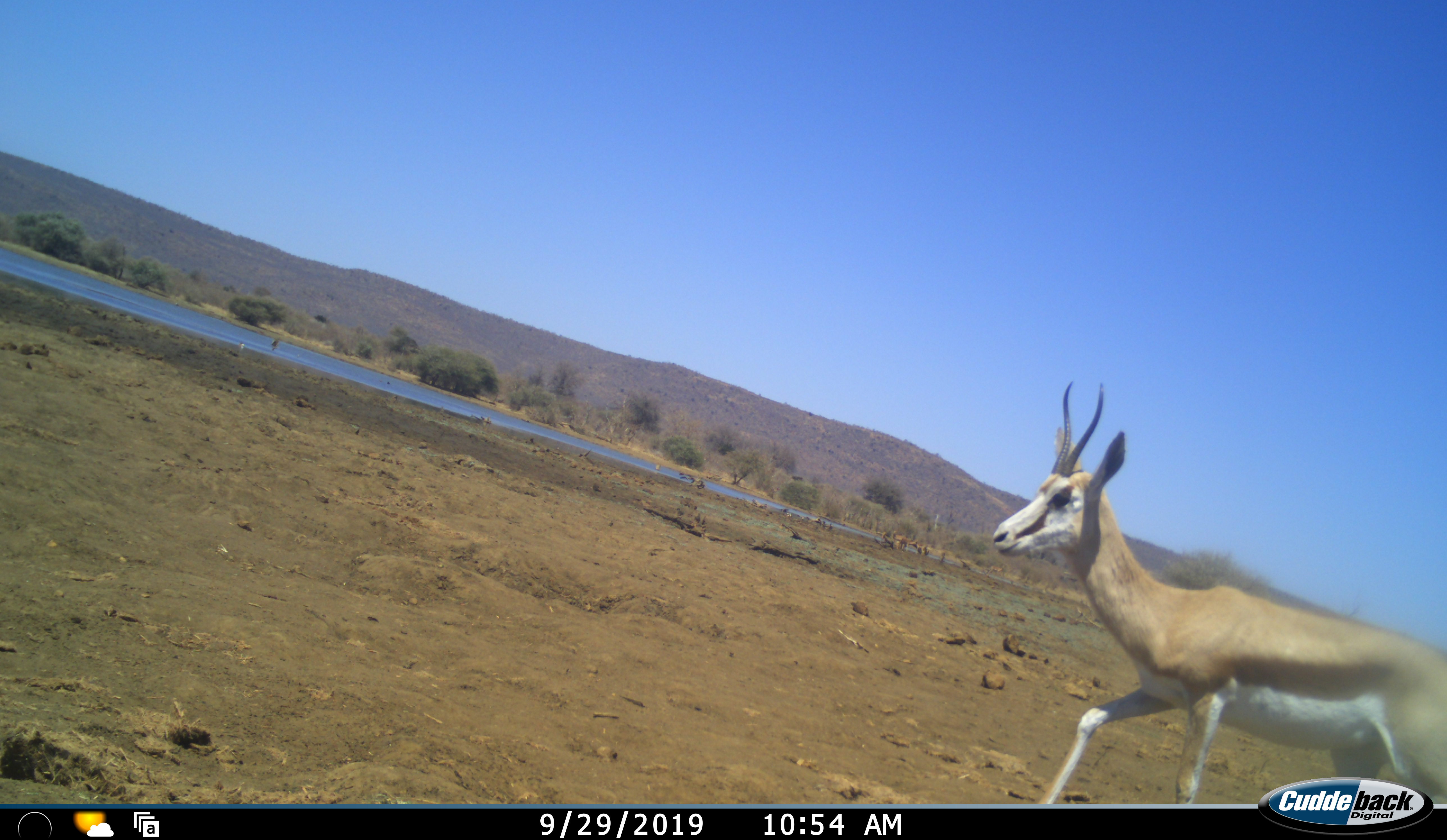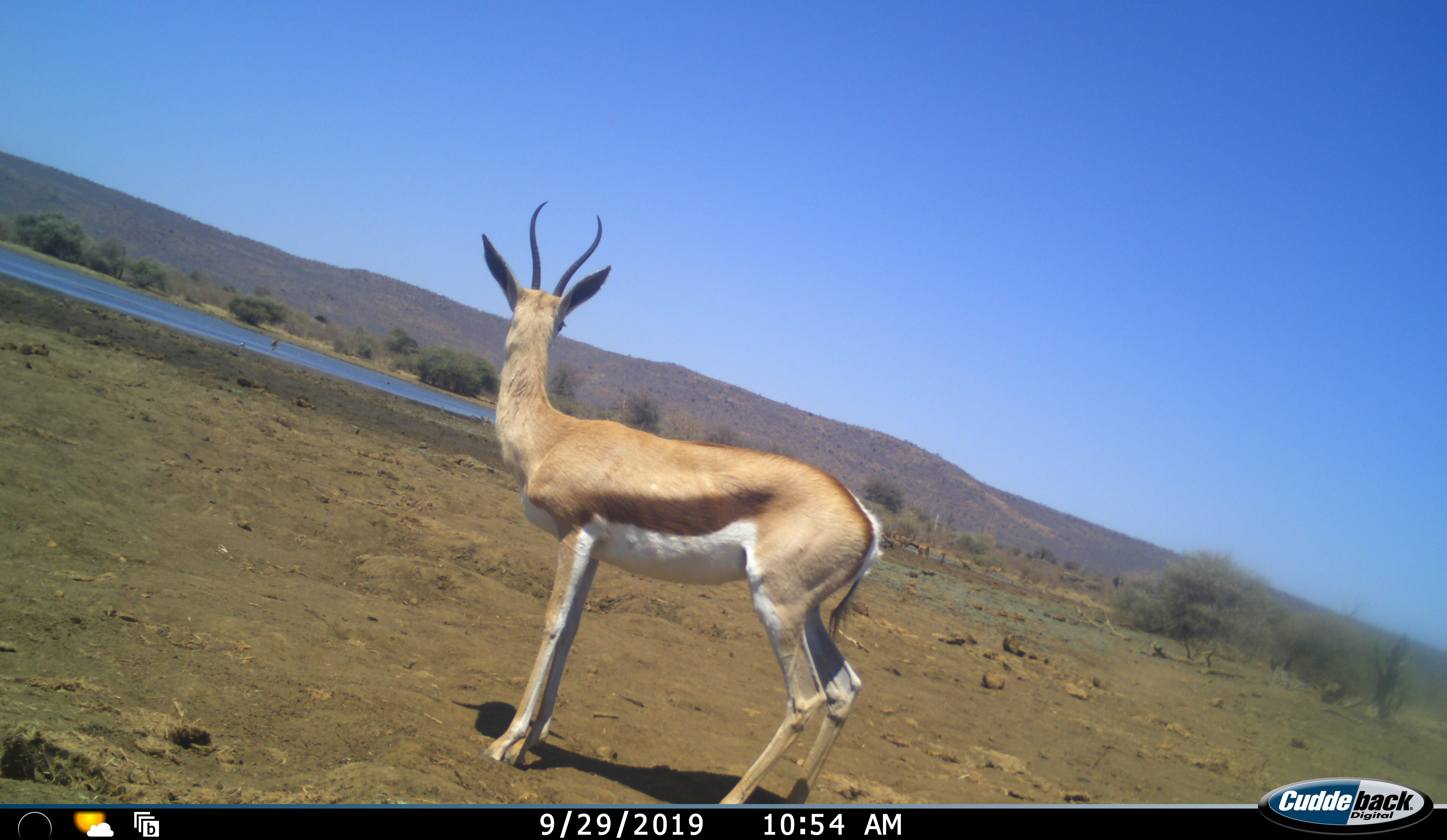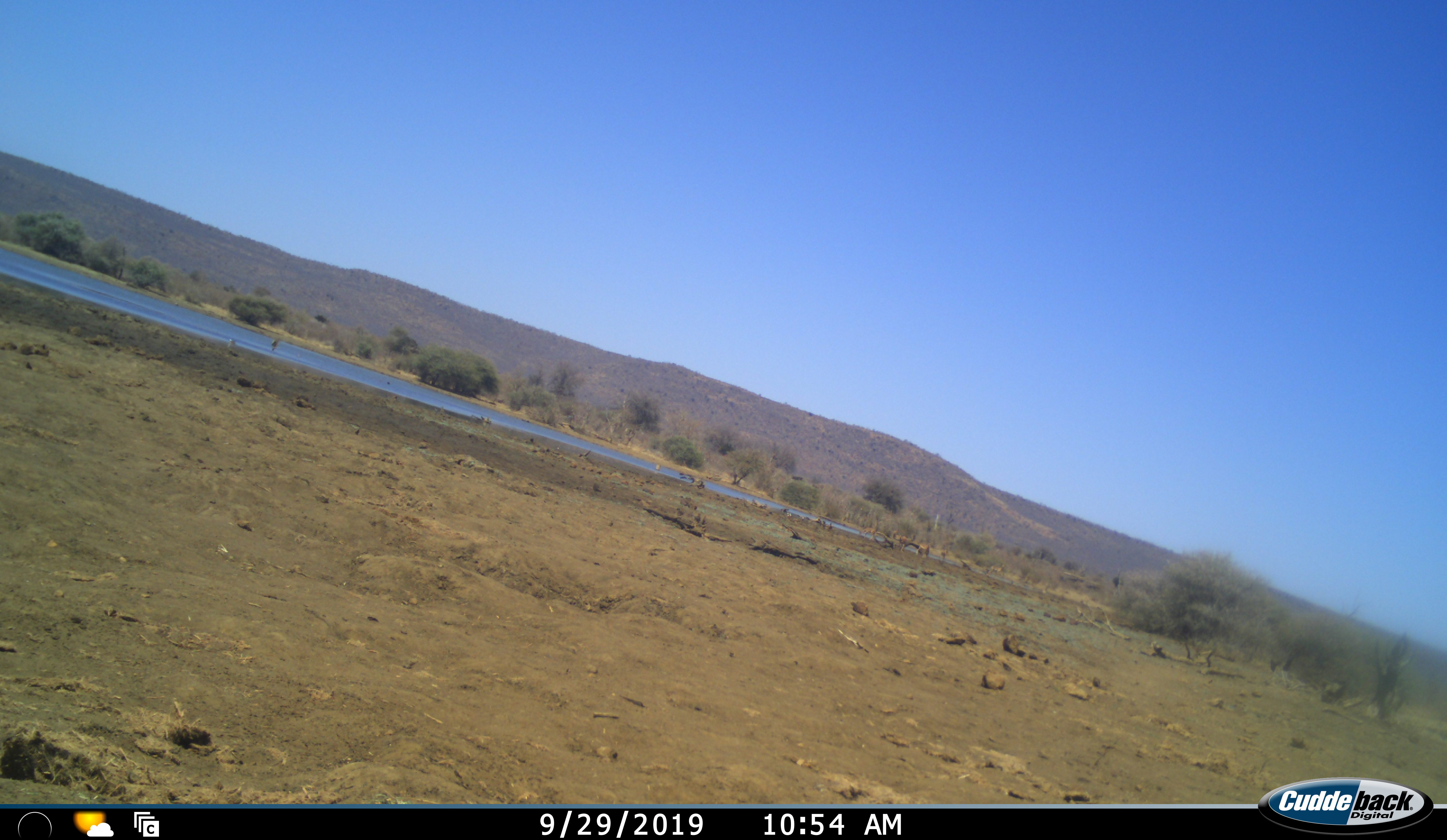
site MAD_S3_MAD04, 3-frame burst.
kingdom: Animalia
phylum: Chordata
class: Mammalia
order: Artiodactyla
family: Bovidae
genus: Antidorcas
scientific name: Antidorcas marsupialis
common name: springbok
Springbok (Antidorcas marsupialis), count 1. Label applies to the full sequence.